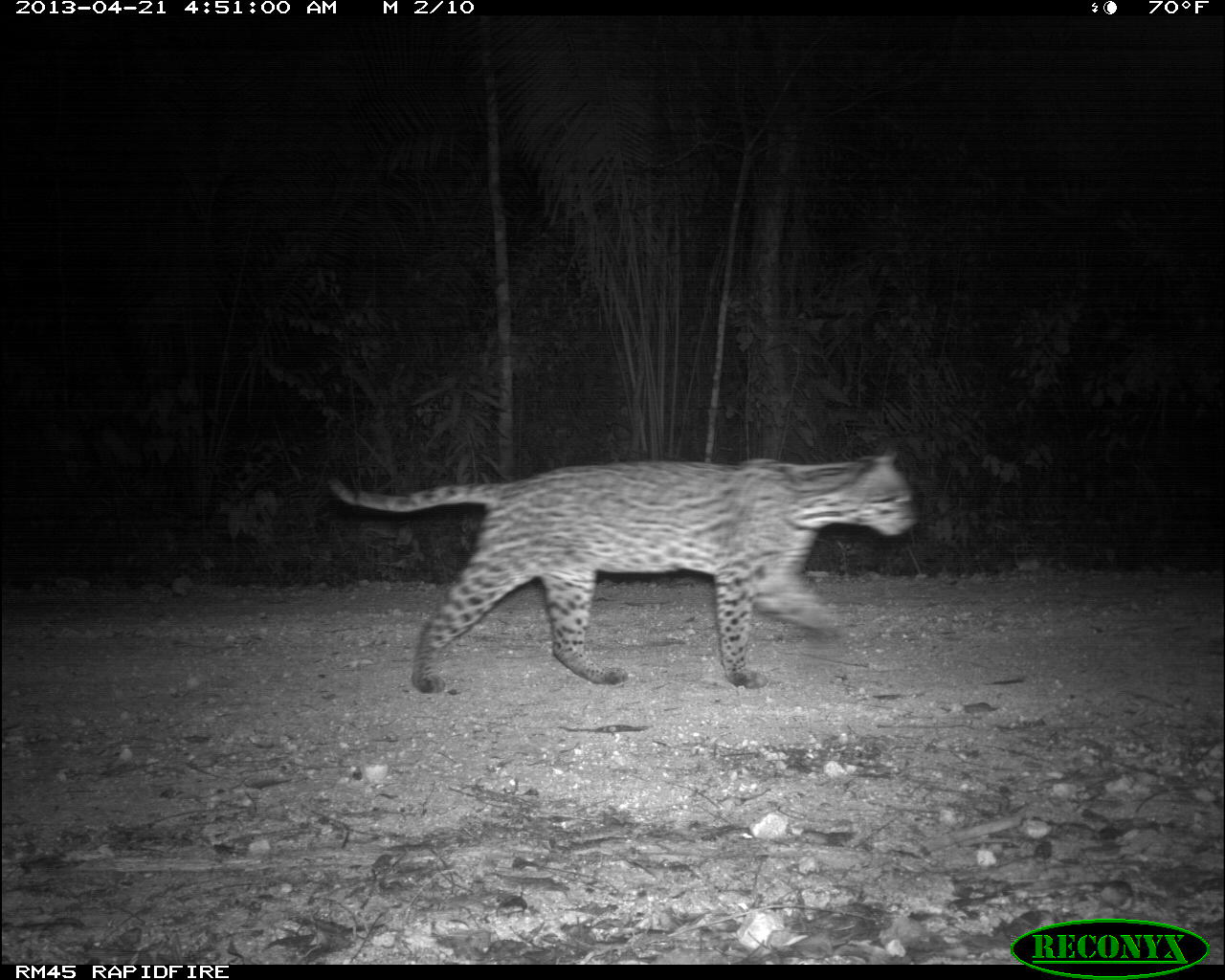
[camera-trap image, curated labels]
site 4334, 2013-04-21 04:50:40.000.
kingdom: Animalia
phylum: Chordata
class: Mammalia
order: Carnivora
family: Felidae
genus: Leopardus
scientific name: Leopardus pardalis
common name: ocelot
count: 1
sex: male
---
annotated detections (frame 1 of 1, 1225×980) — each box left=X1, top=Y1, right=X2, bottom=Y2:
leopardus pardalis: left=323, top=447, right=917, bottom=693